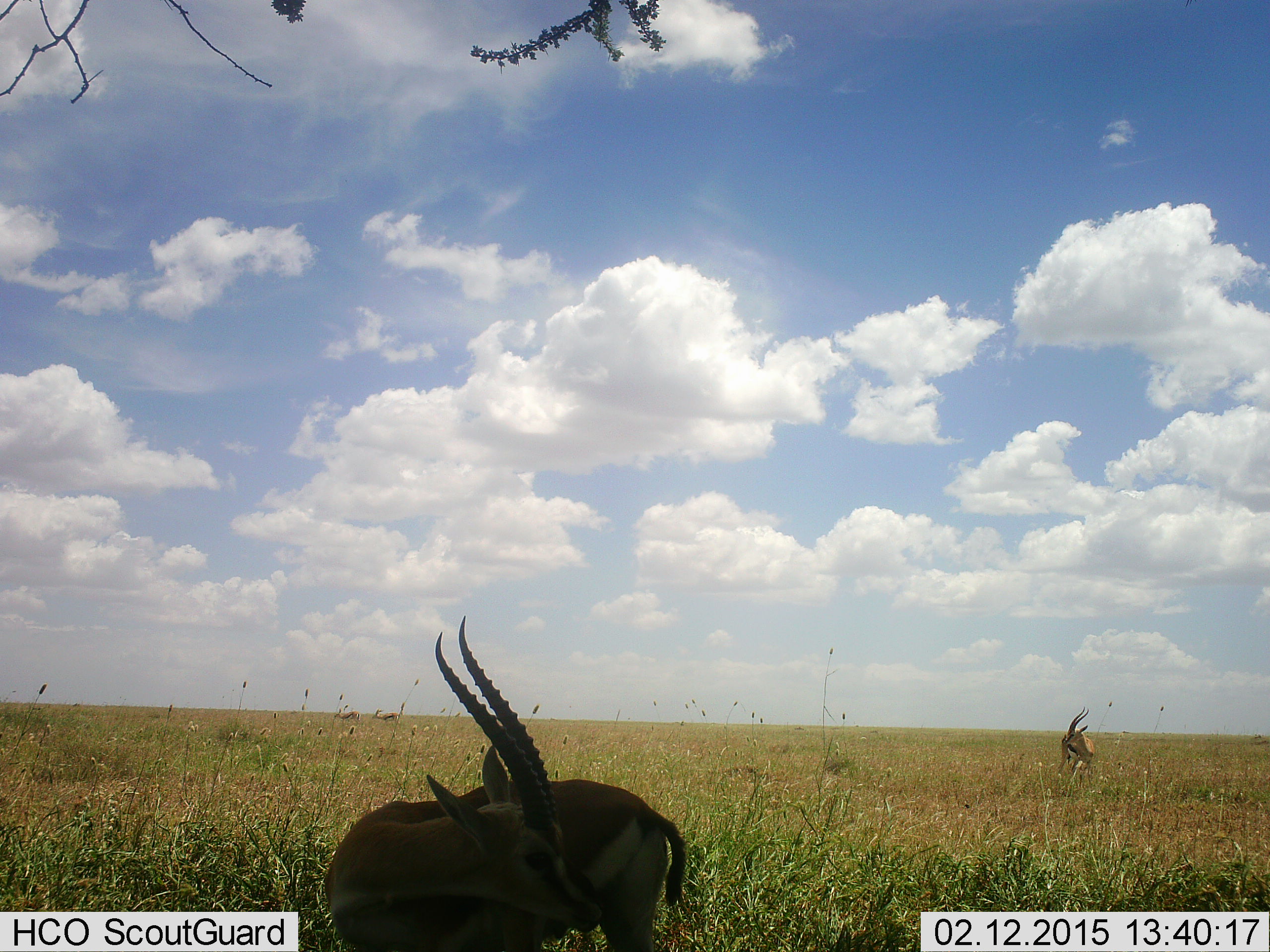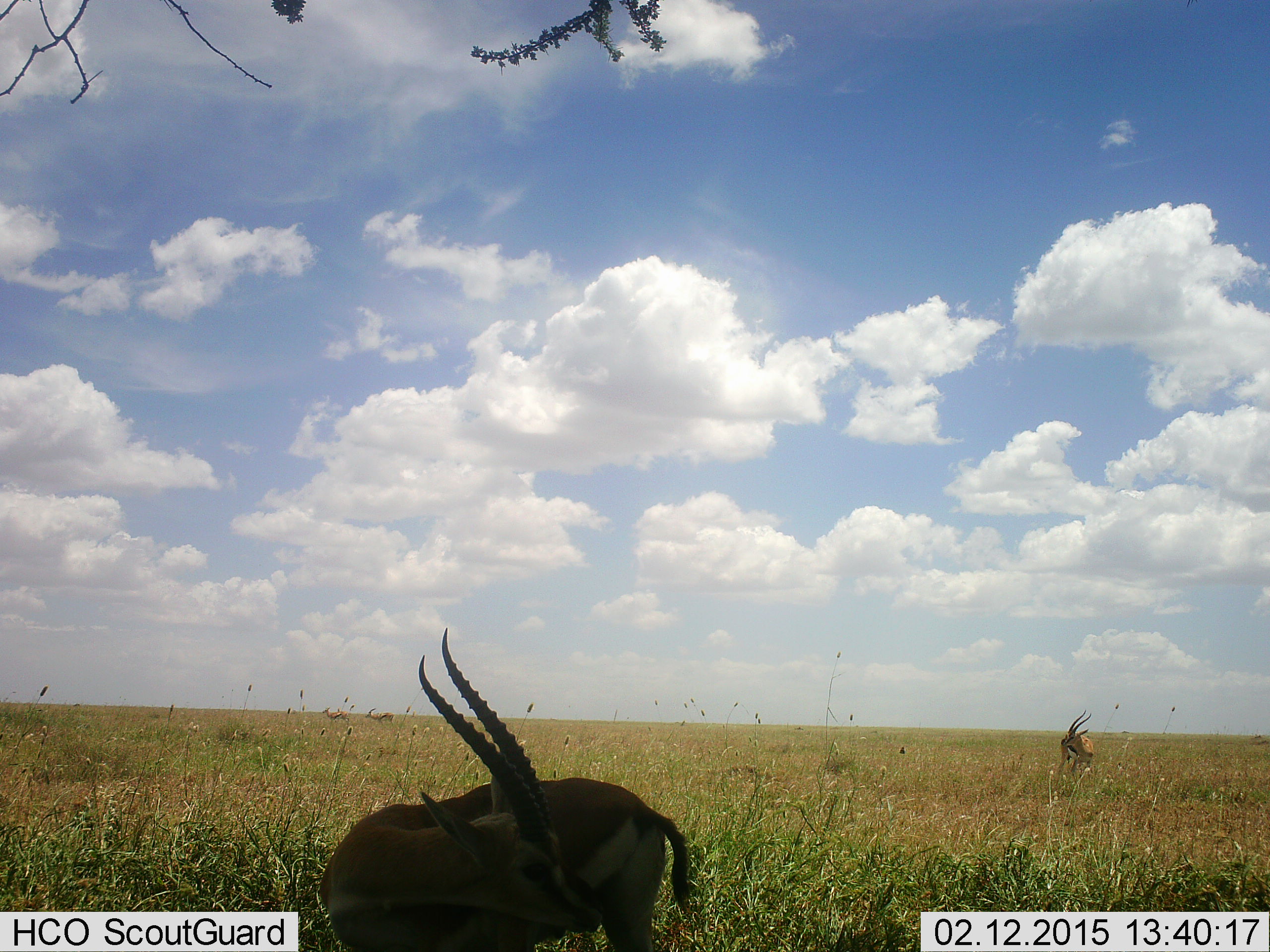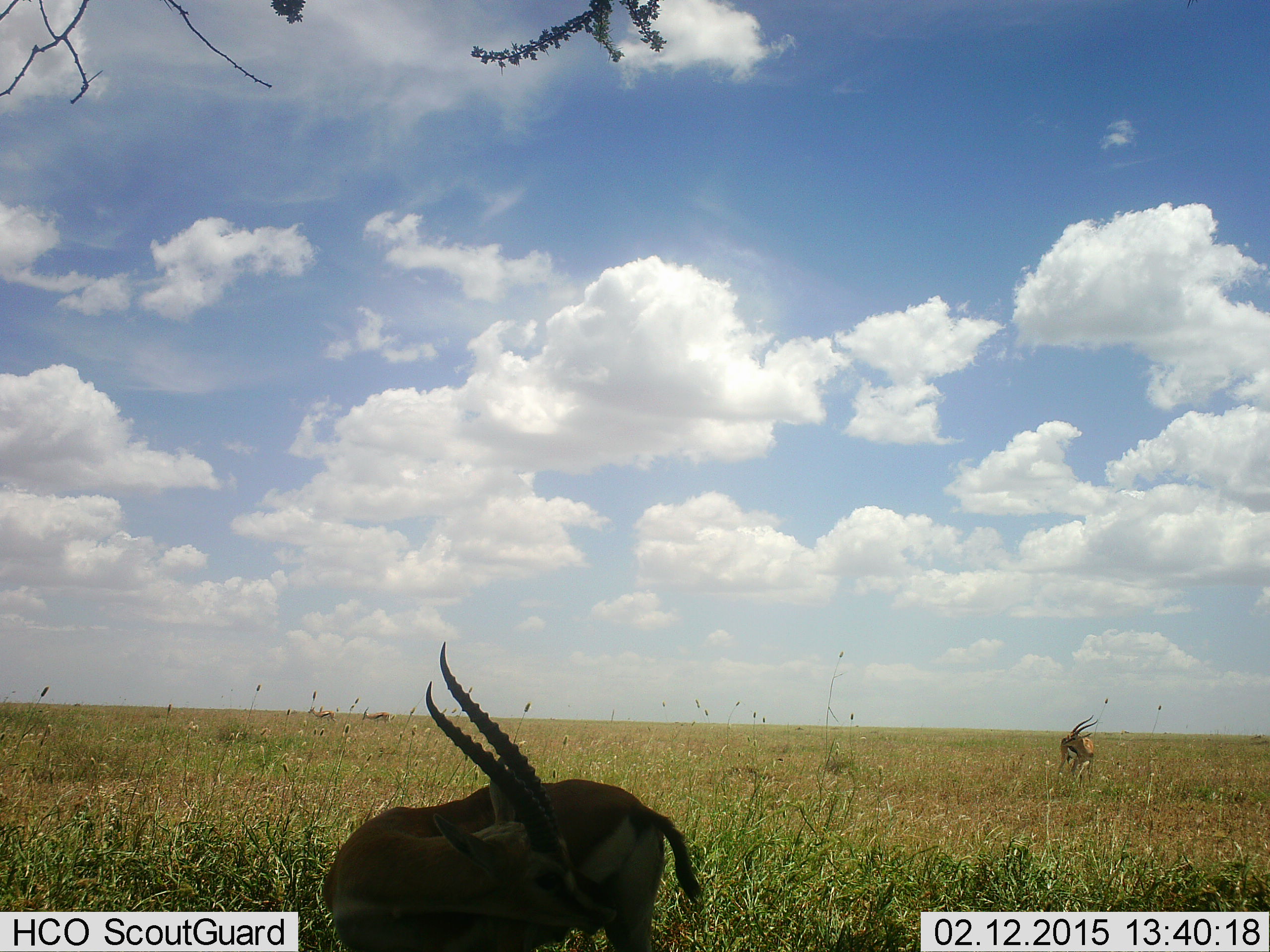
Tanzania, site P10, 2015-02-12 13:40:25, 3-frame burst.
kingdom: Animalia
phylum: Chordata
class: Mammalia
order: Artiodactyla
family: Bovidae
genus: Eudorcas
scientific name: Eudorcas thomsonii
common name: thomson's gazelle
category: gazellethomsons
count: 2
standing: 100%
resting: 0%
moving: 30%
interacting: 10%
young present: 0%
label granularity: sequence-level